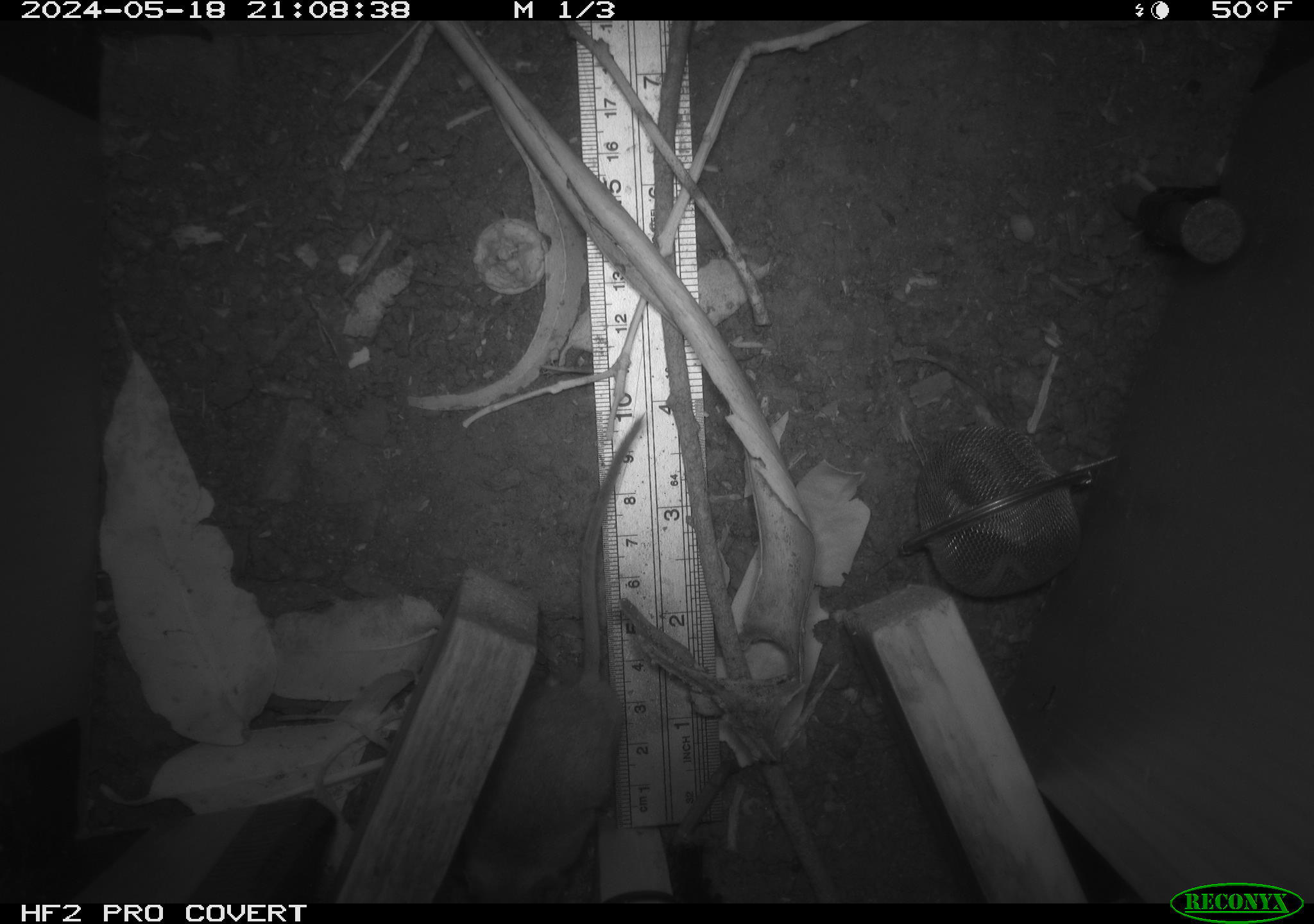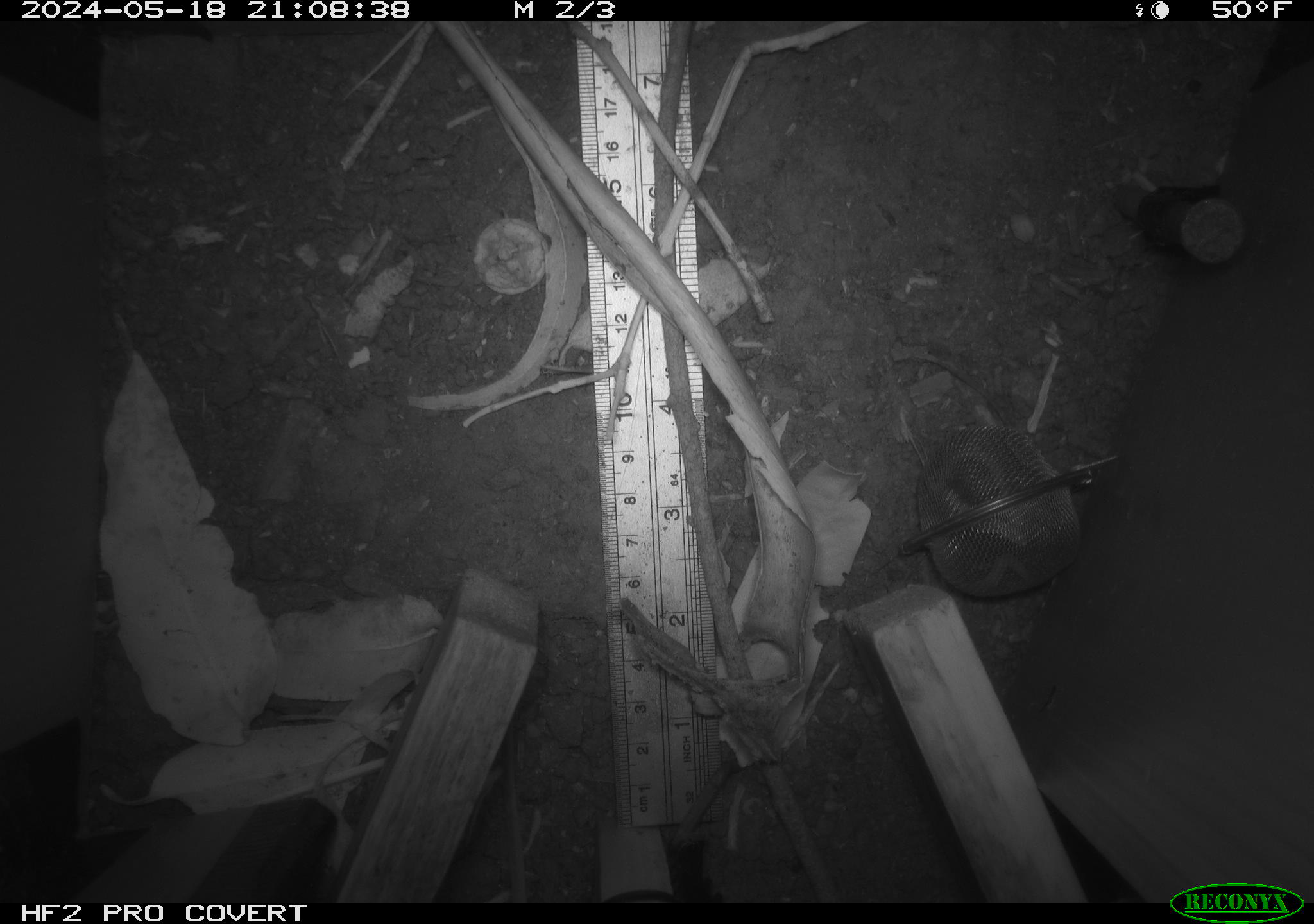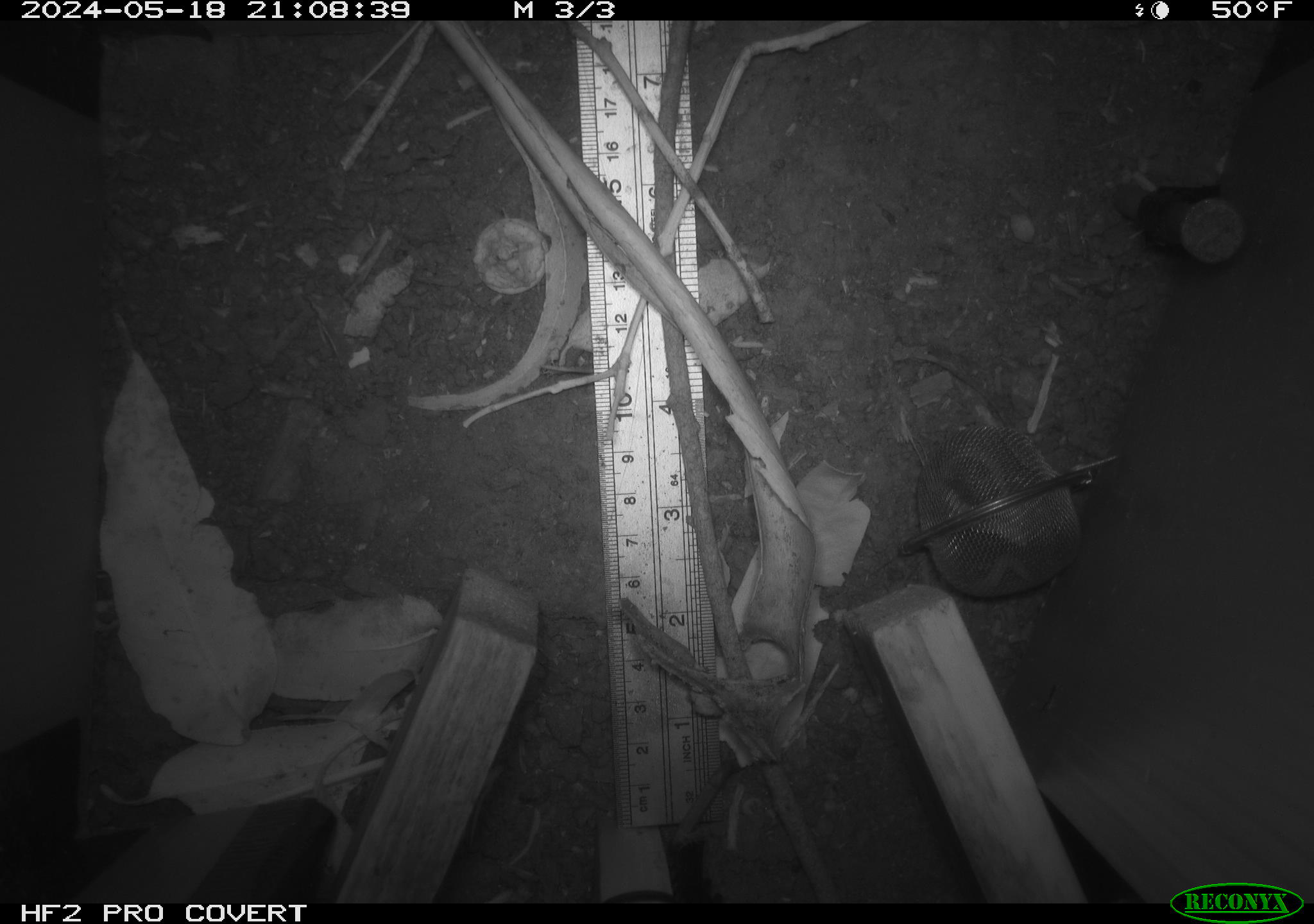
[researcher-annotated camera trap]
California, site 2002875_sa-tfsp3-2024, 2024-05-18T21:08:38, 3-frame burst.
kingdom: Animalia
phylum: Chordata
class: Mammalia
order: Rodentia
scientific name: Rodentia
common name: rodent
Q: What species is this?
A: Rodent (Rodentia).